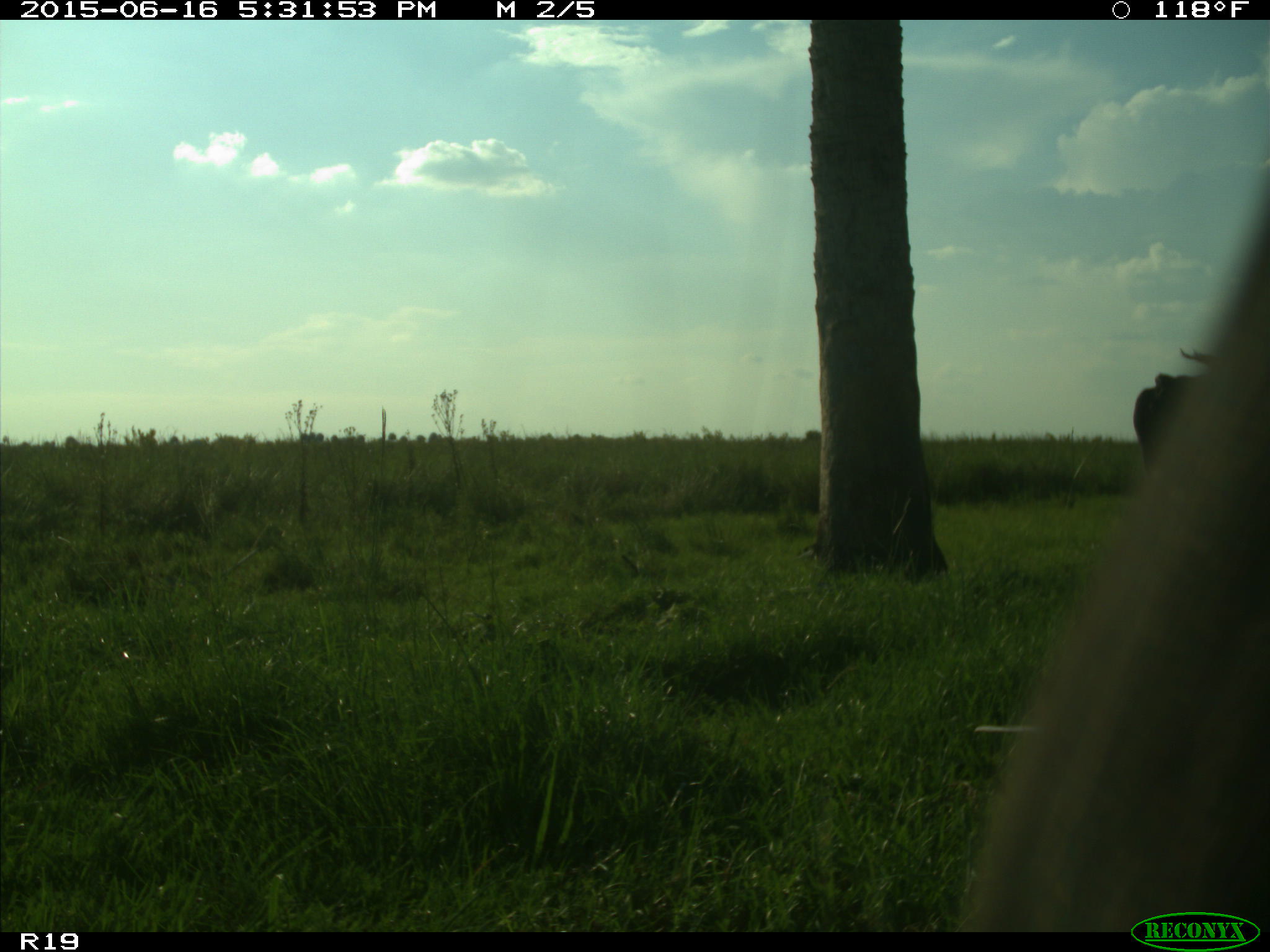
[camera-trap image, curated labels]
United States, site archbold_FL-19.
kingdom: Animalia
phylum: Chordata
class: Mammalia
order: Artiodactyla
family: Bovidae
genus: Bos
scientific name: Bos taurus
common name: domestic cow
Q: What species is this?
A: Bos taurus (domestic cow).